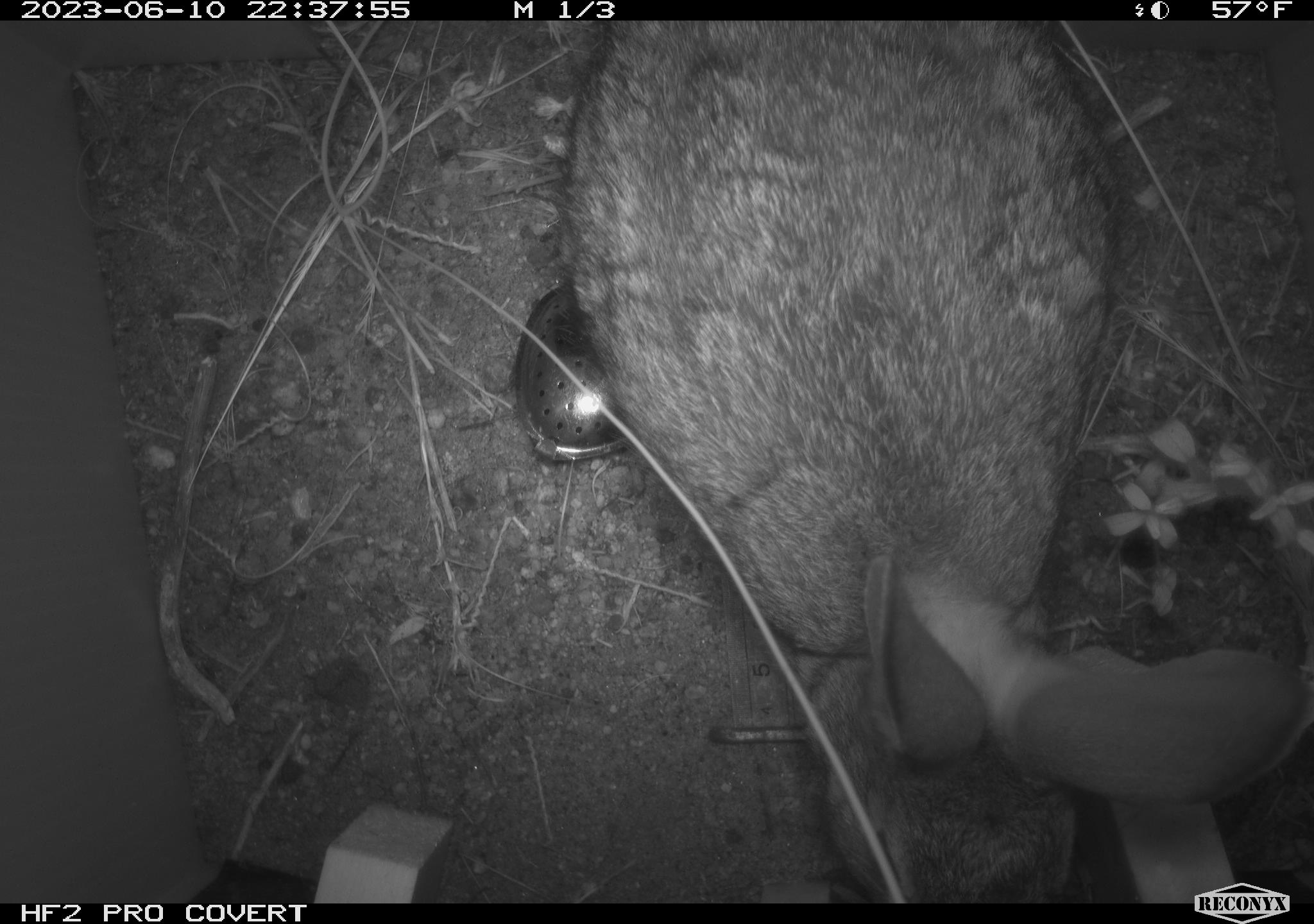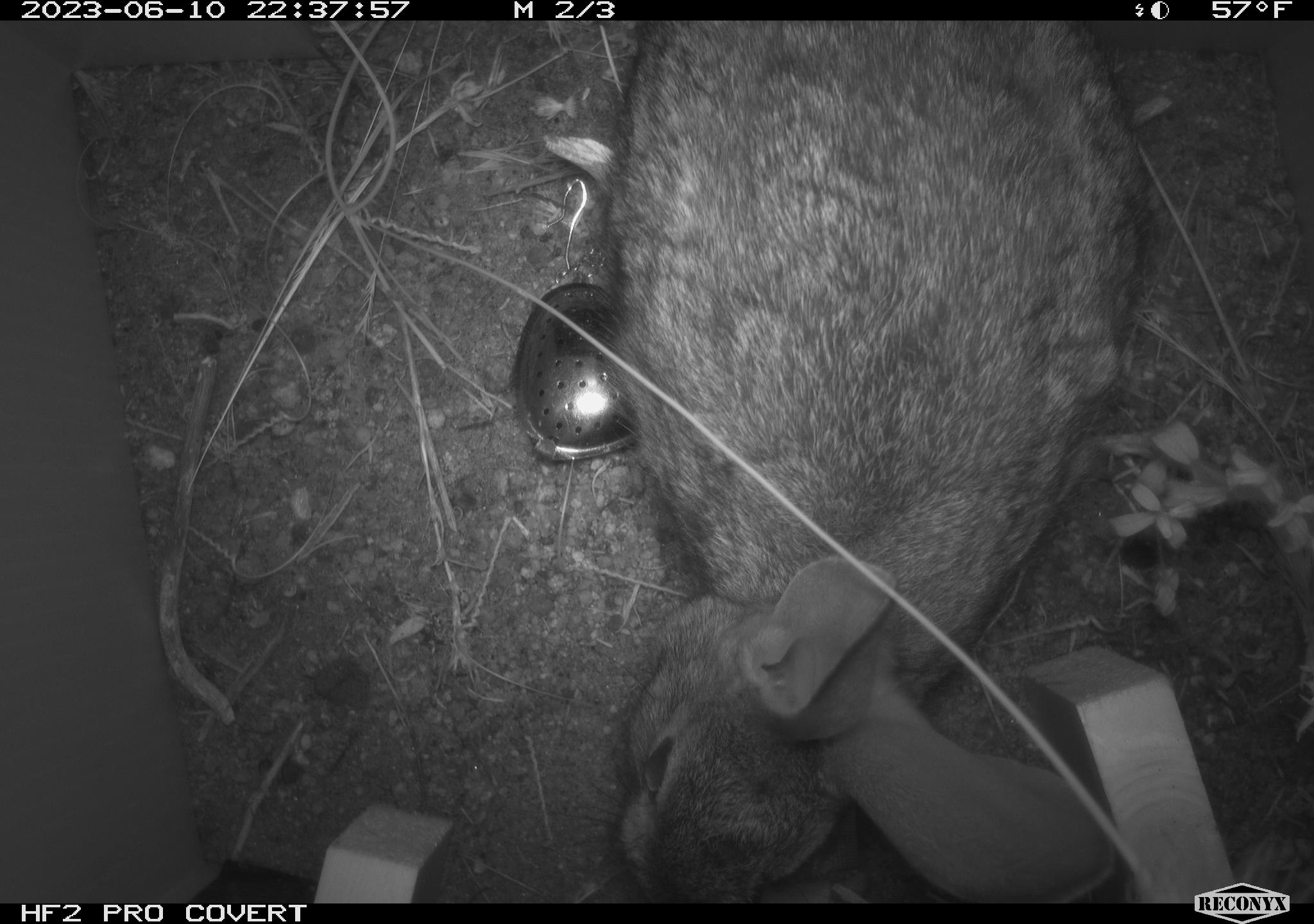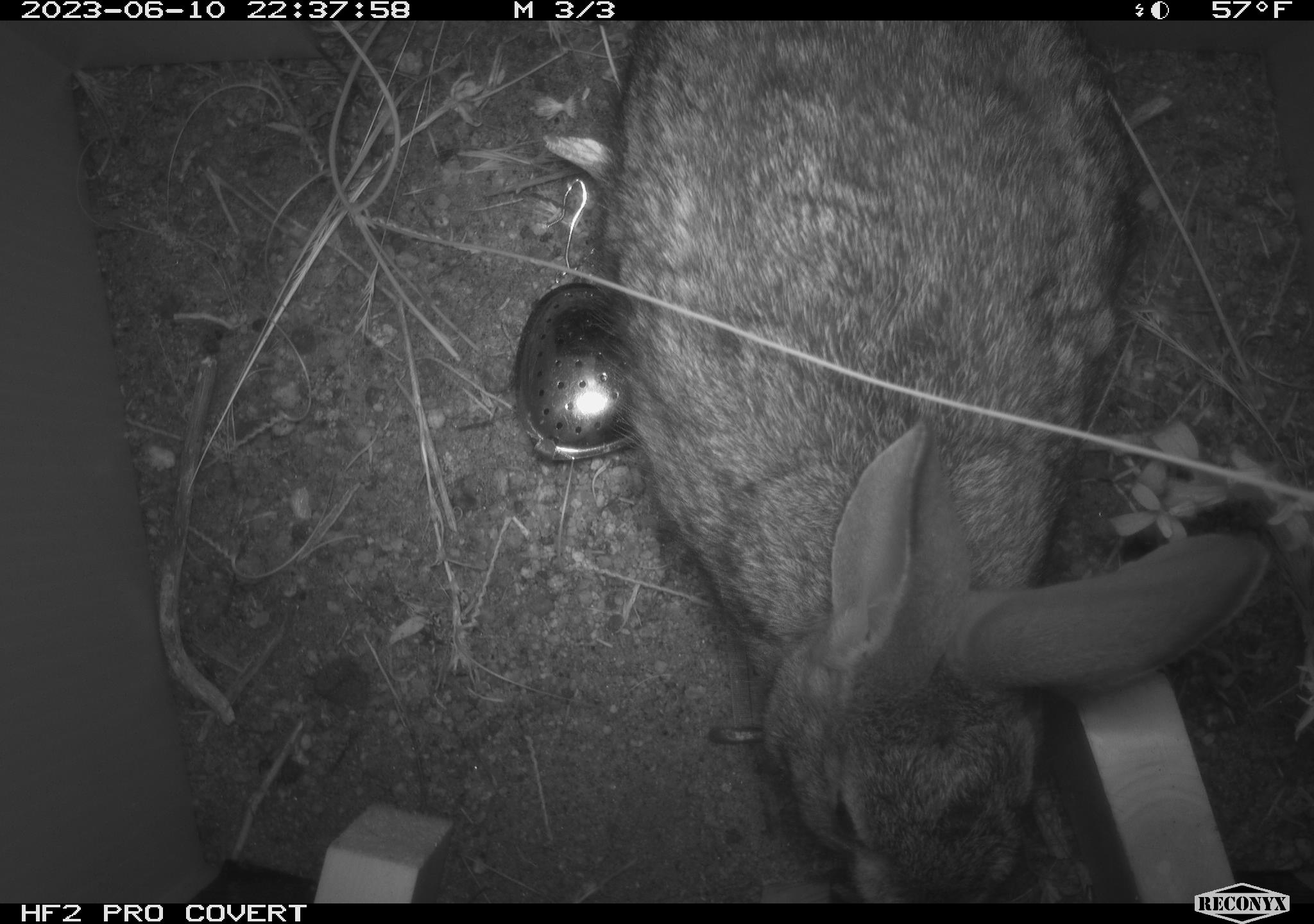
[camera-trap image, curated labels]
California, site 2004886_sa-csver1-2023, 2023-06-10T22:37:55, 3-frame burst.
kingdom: Animalia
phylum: Chordata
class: Mammalia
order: Lagomorpha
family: Leporidae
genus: Sylvilagus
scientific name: Sylvilagus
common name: cottontail rabbits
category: sylvilagus species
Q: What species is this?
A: Sylvilagus species (cottontail rabbits) (Sylvilagus).